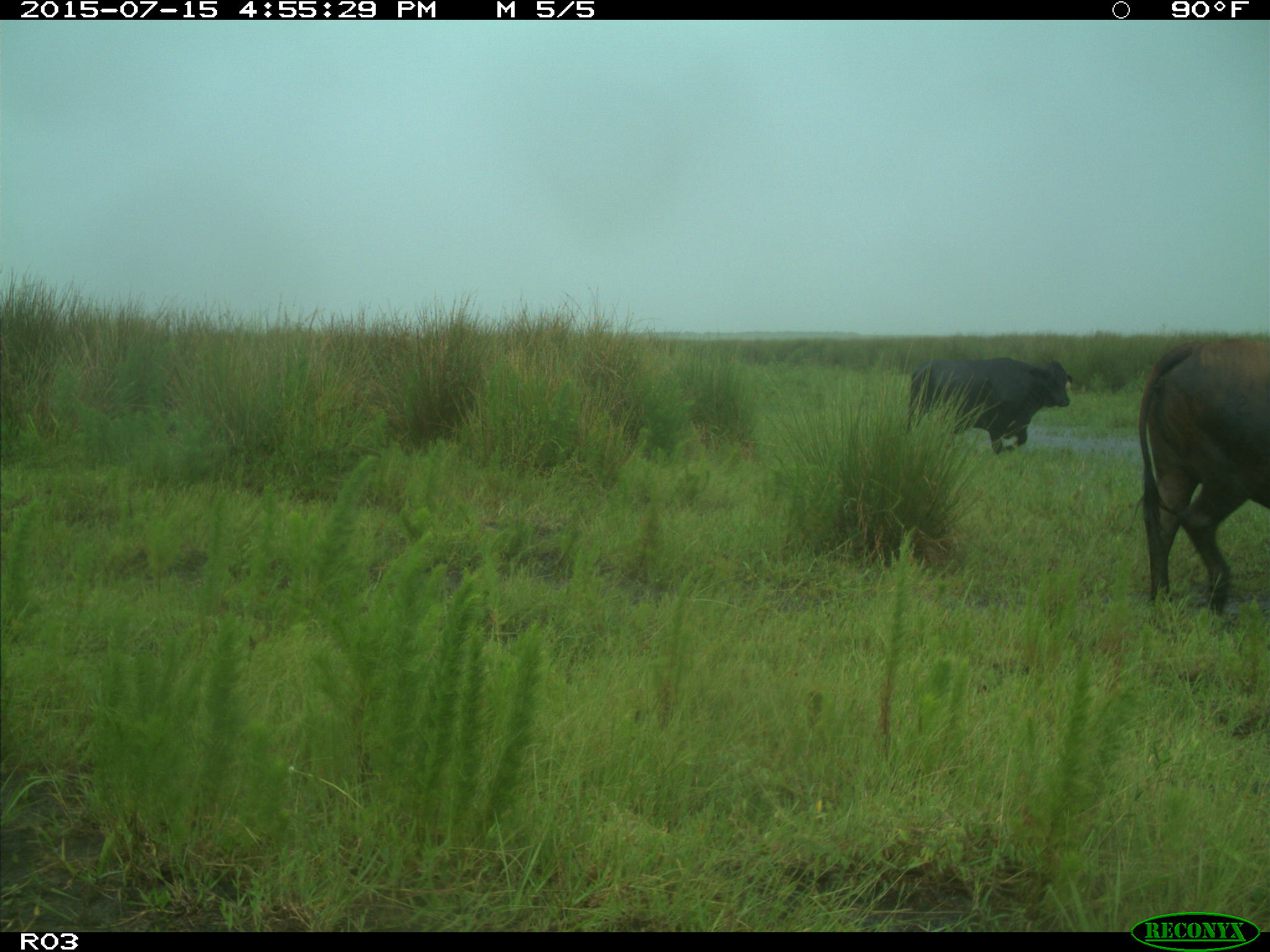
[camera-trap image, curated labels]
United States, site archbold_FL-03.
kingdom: Animalia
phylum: Chordata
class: Mammalia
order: Artiodactyla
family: Bovidae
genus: Bos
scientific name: Bos taurus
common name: domestic cow